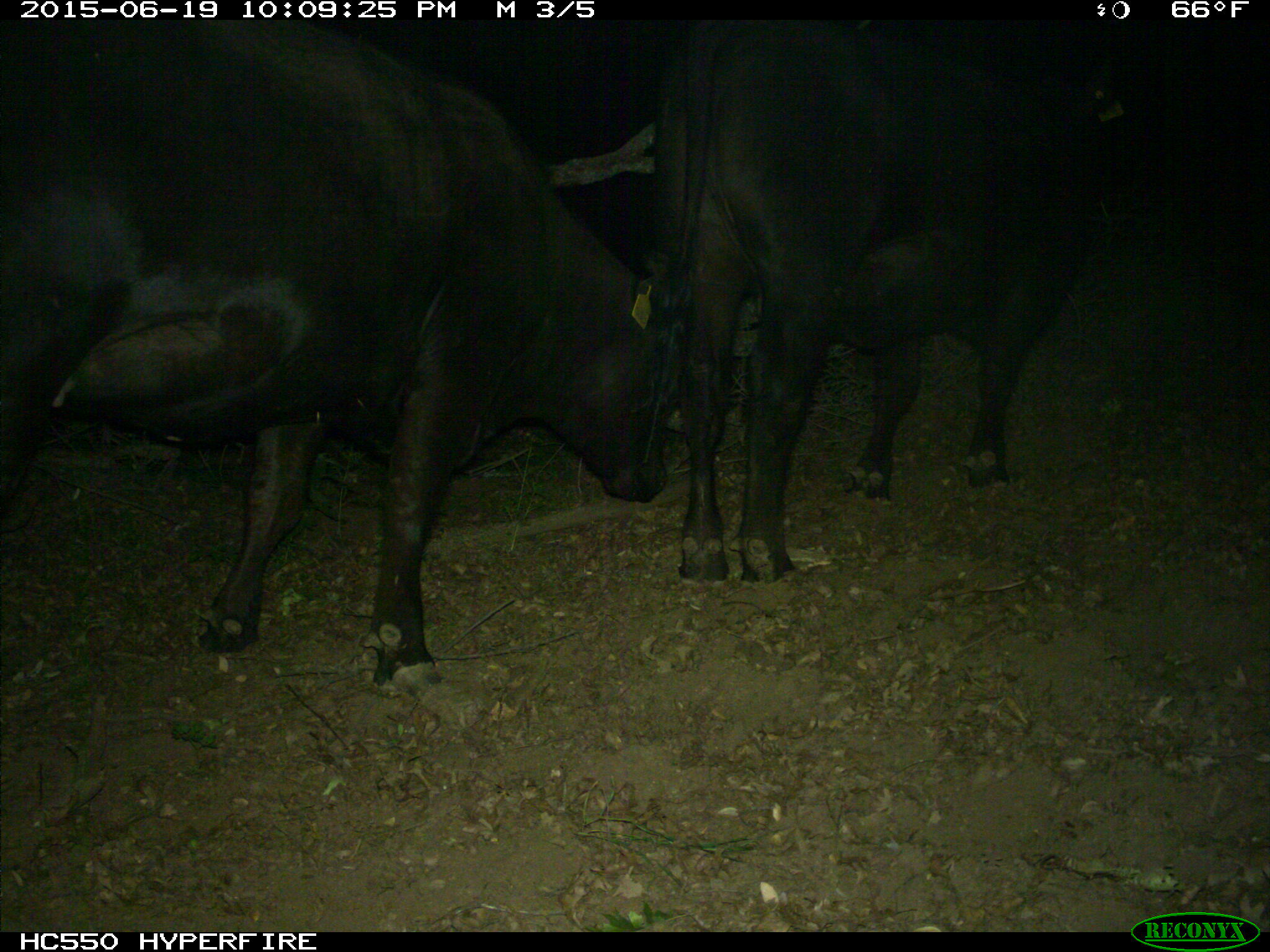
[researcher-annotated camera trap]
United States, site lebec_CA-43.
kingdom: Animalia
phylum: Chordata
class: Mammalia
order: Artiodactyla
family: Bovidae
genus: Bos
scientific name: Bos taurus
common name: domestic cow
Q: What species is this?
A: Bos taurus (domestic cow).